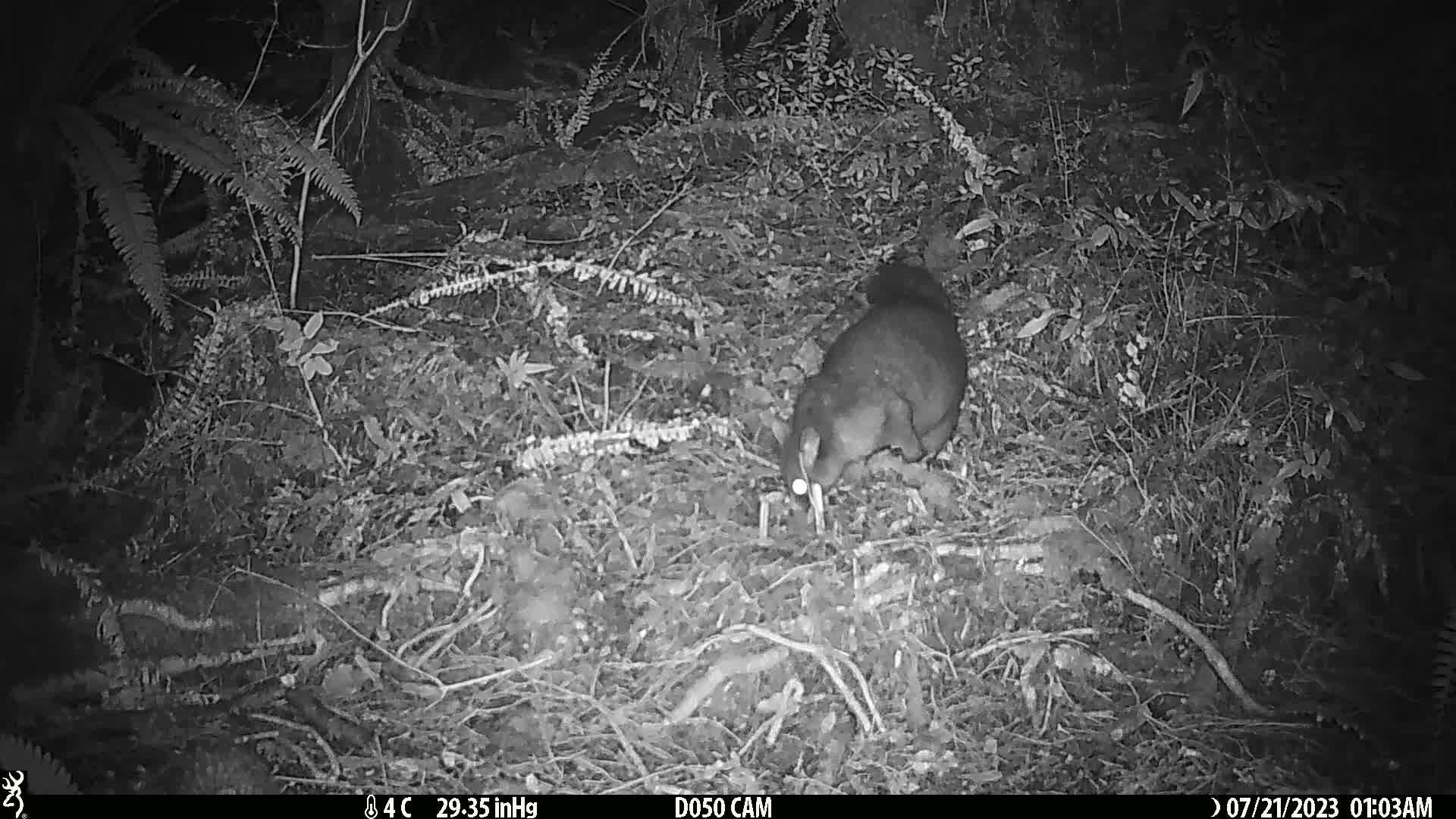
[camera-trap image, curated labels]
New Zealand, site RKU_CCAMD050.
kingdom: Animalia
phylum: Chordata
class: Mammalia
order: Diprotodontia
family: Phalangeridae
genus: Trichosurus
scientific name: Trichosurus vulpecula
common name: common brushtail possum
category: possum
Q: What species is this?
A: Possum (common brushtail possum) (Trichosurus vulpecula).